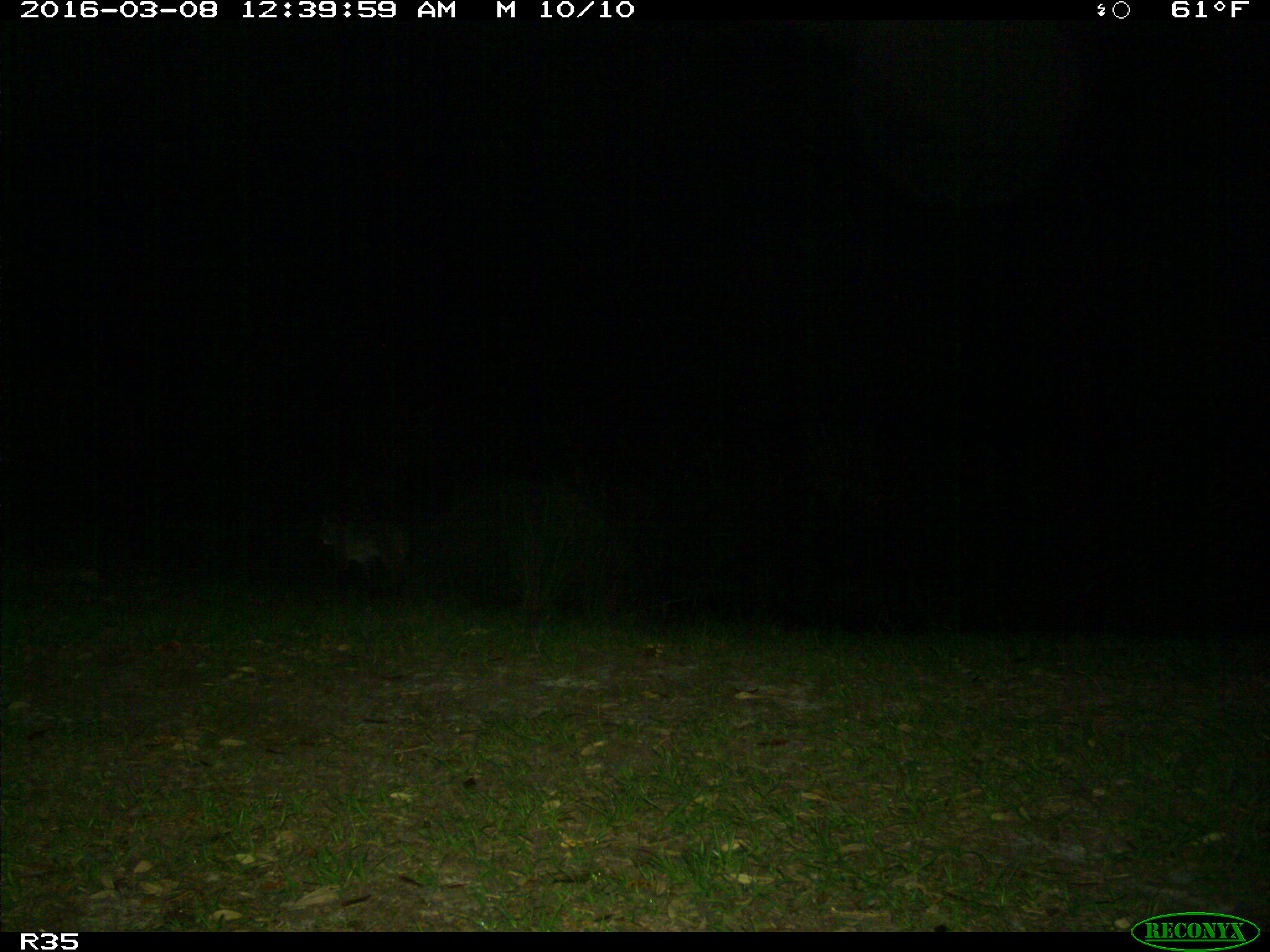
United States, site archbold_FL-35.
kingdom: Animalia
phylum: Chordata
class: Mammalia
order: Carnivora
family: Felidae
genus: Lynx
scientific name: Lynx rufus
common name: bobcat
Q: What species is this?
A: Lynx rufus (bobcat).